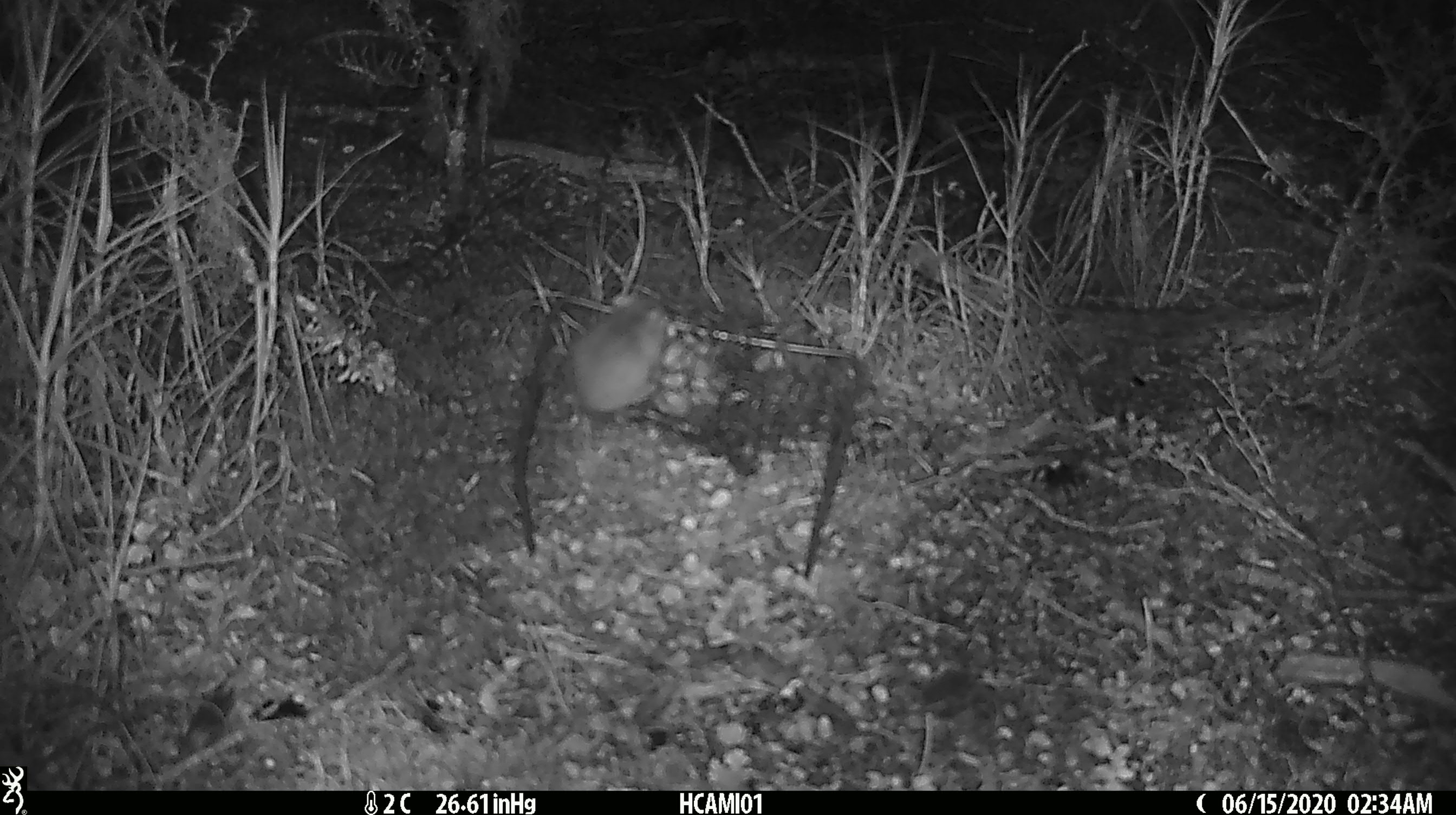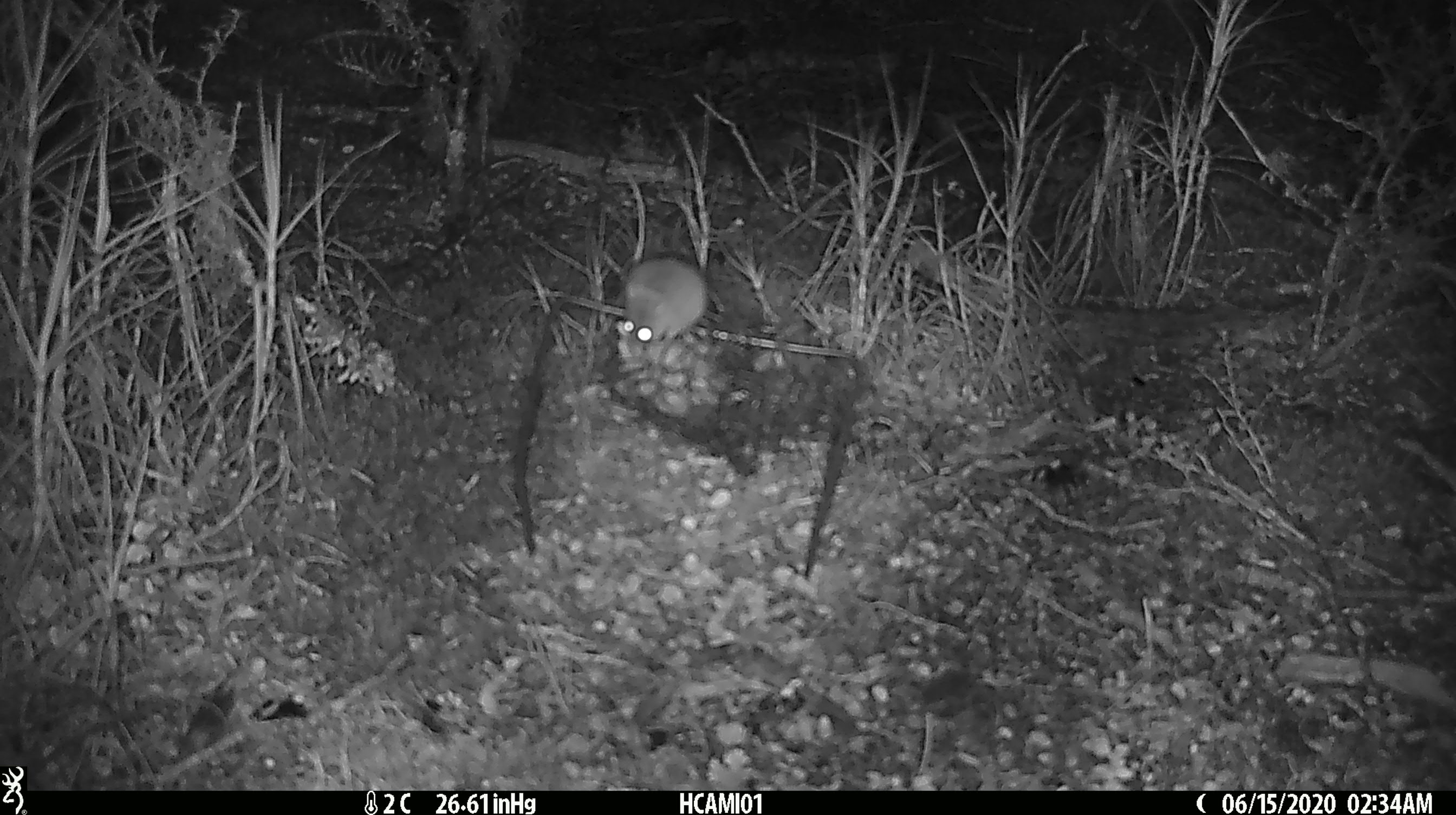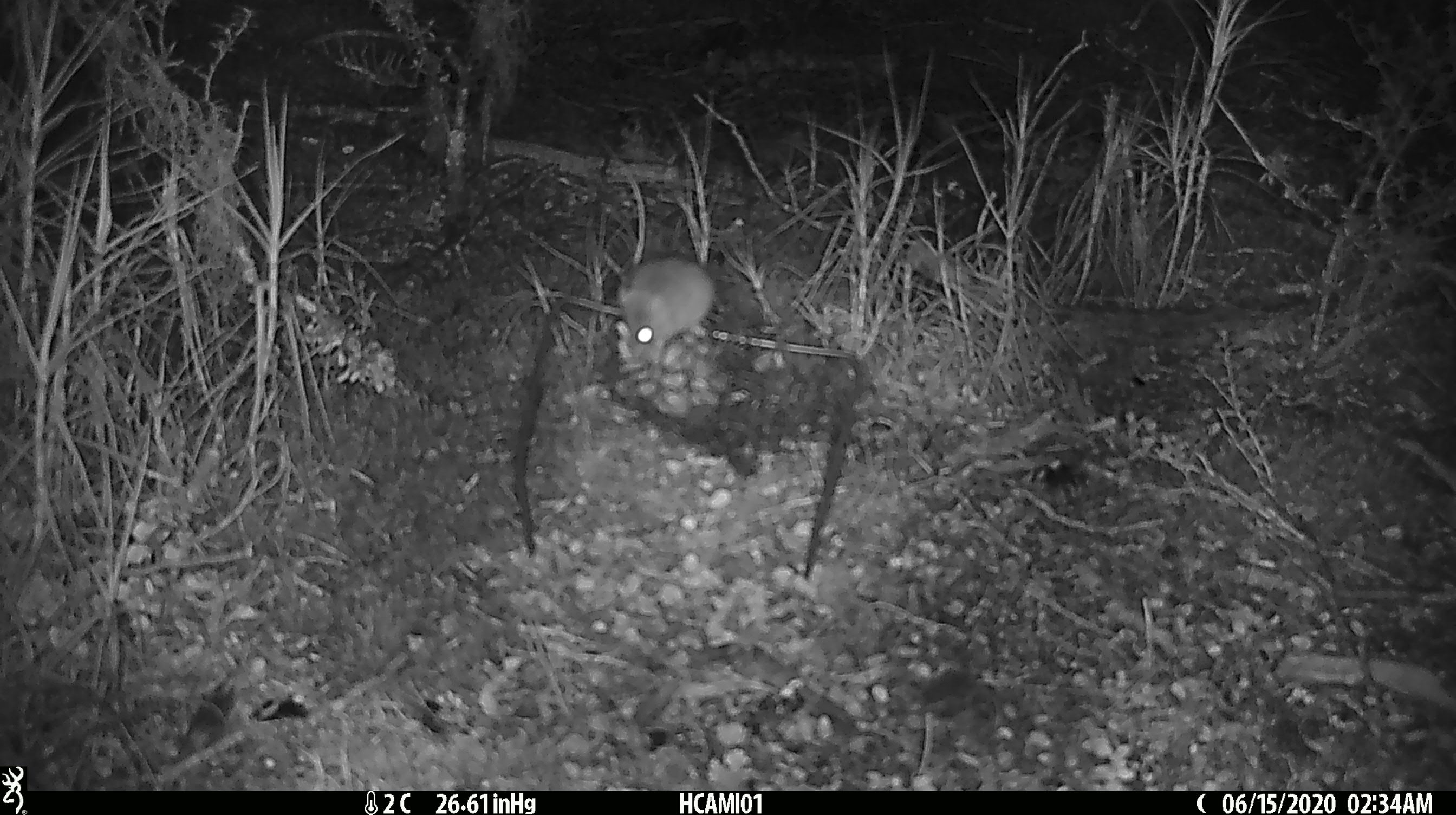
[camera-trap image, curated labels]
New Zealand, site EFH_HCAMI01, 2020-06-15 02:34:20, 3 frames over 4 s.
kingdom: Animalia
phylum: Chordata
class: Mammalia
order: Rodentia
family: Muridae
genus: Mus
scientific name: Mus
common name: mouse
Mouse (Mus).